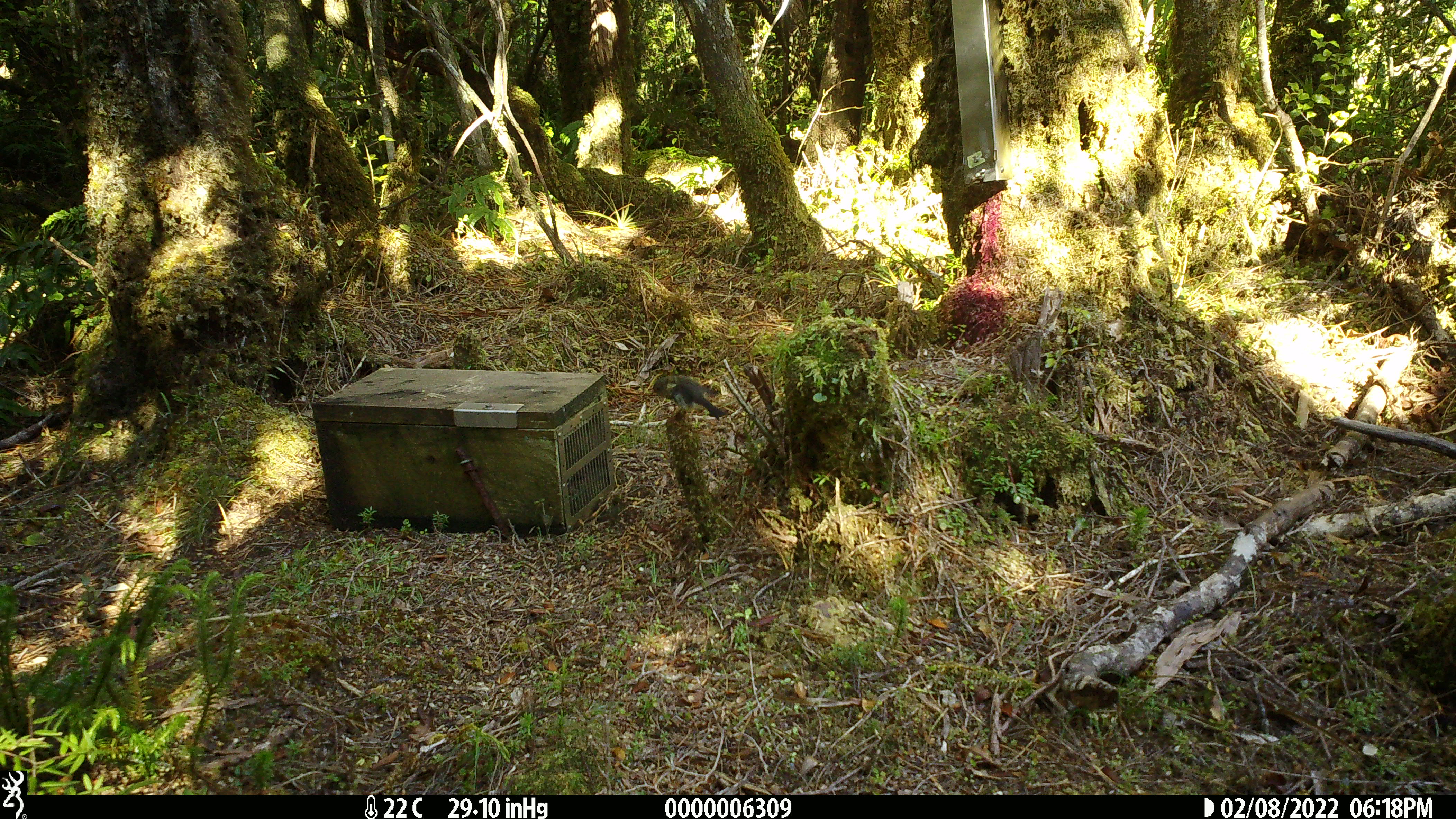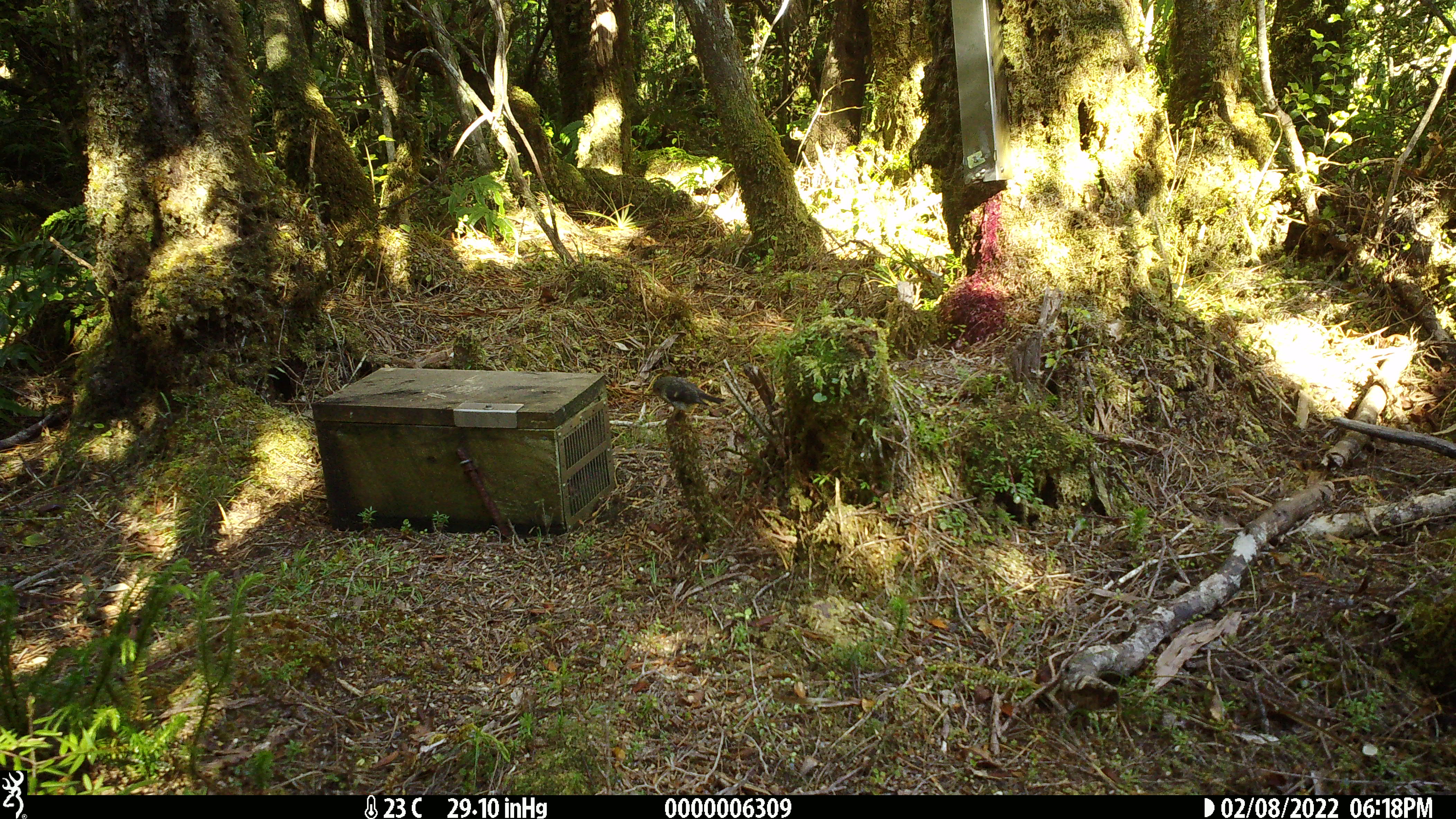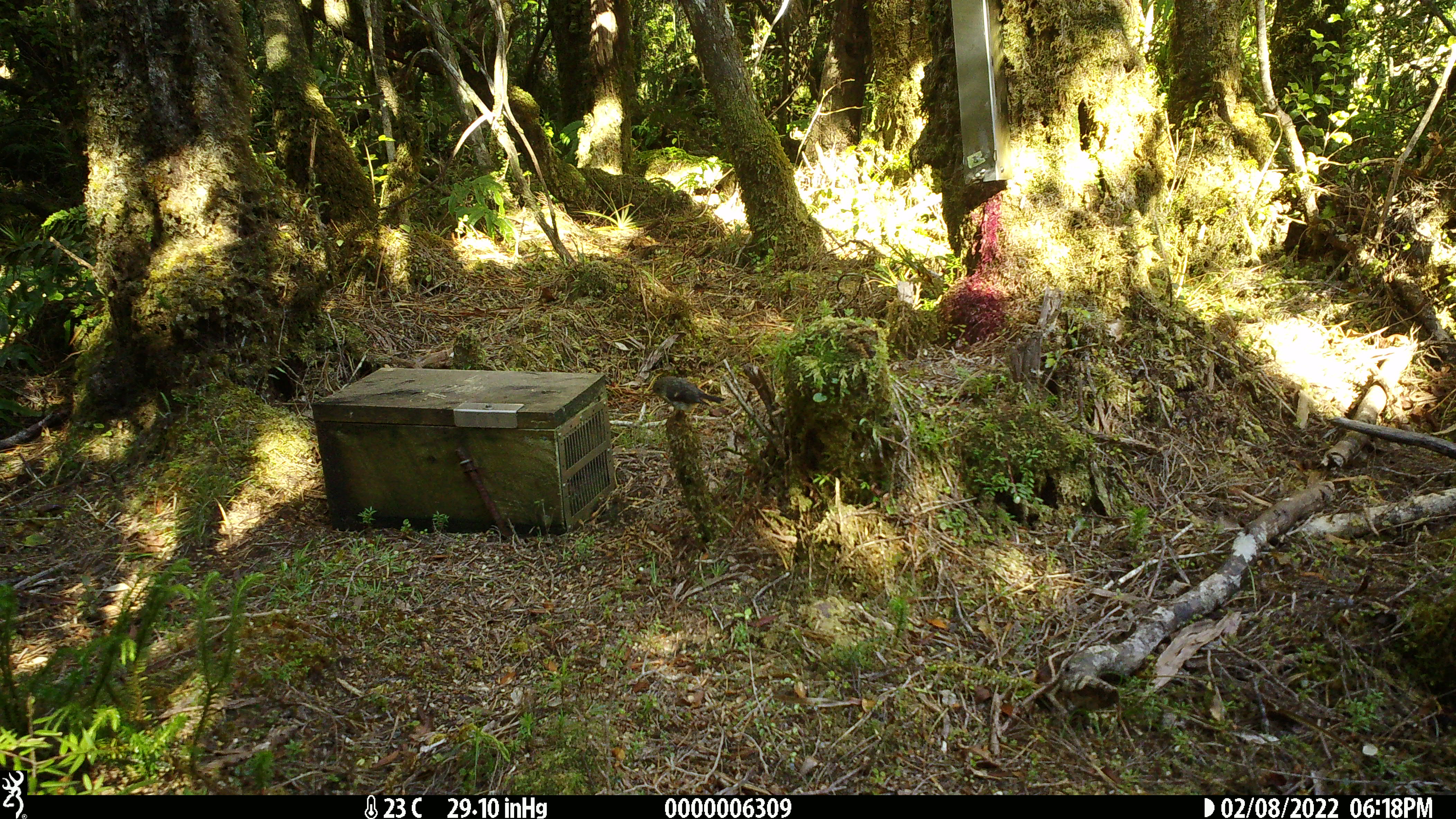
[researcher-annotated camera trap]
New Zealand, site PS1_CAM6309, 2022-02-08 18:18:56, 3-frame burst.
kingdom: Animalia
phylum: Chordata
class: Aves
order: Passeriformes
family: Petroicidae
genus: Petroica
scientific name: Petroica macrocephala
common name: tomtit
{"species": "tomtit (Petroica macrocephala)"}